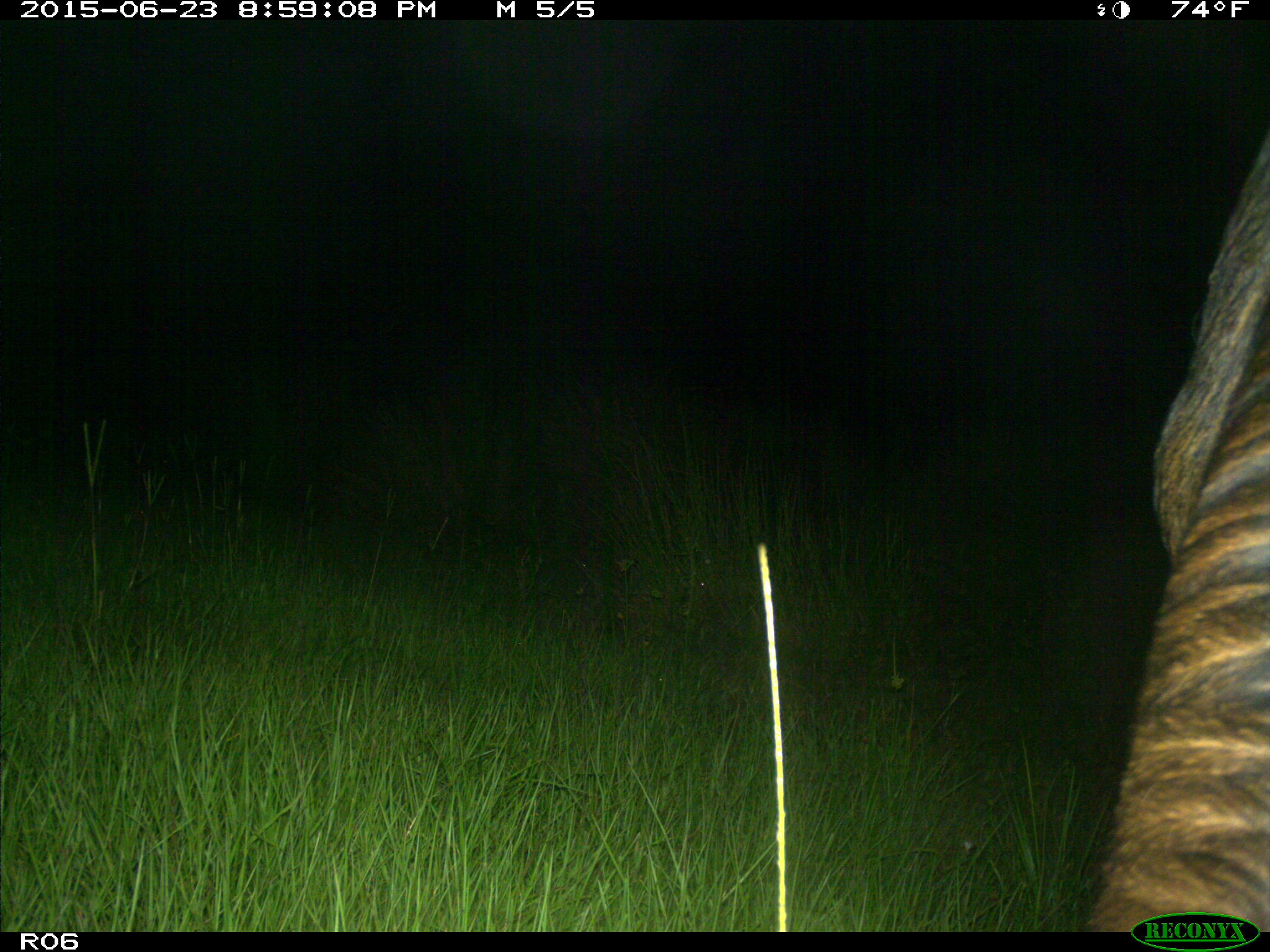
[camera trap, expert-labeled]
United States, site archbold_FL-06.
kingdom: Animalia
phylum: Chordata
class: Mammalia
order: Artiodactyla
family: Bovidae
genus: Bos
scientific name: Bos taurus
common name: domestic cow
Bos taurus (domestic cow).